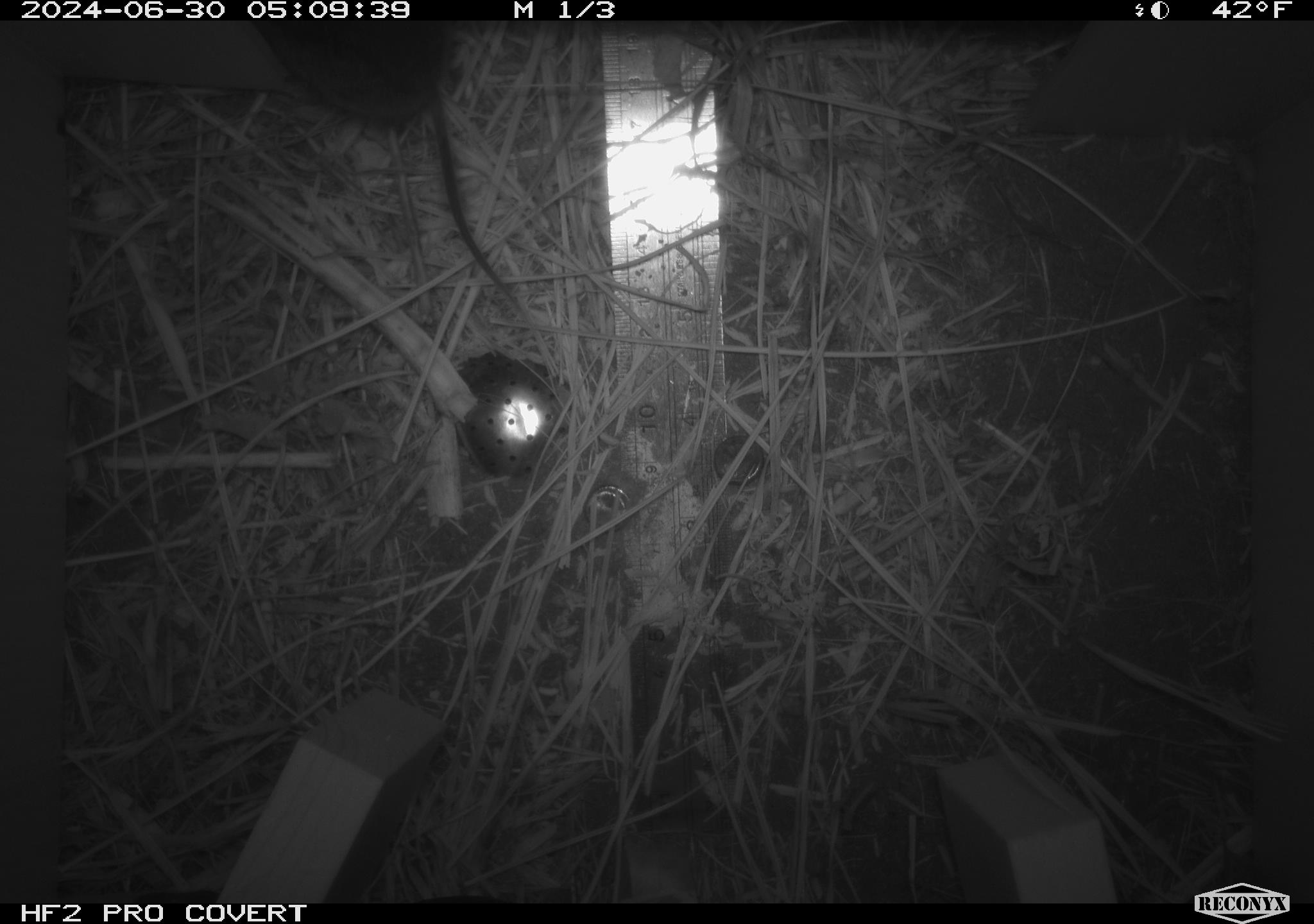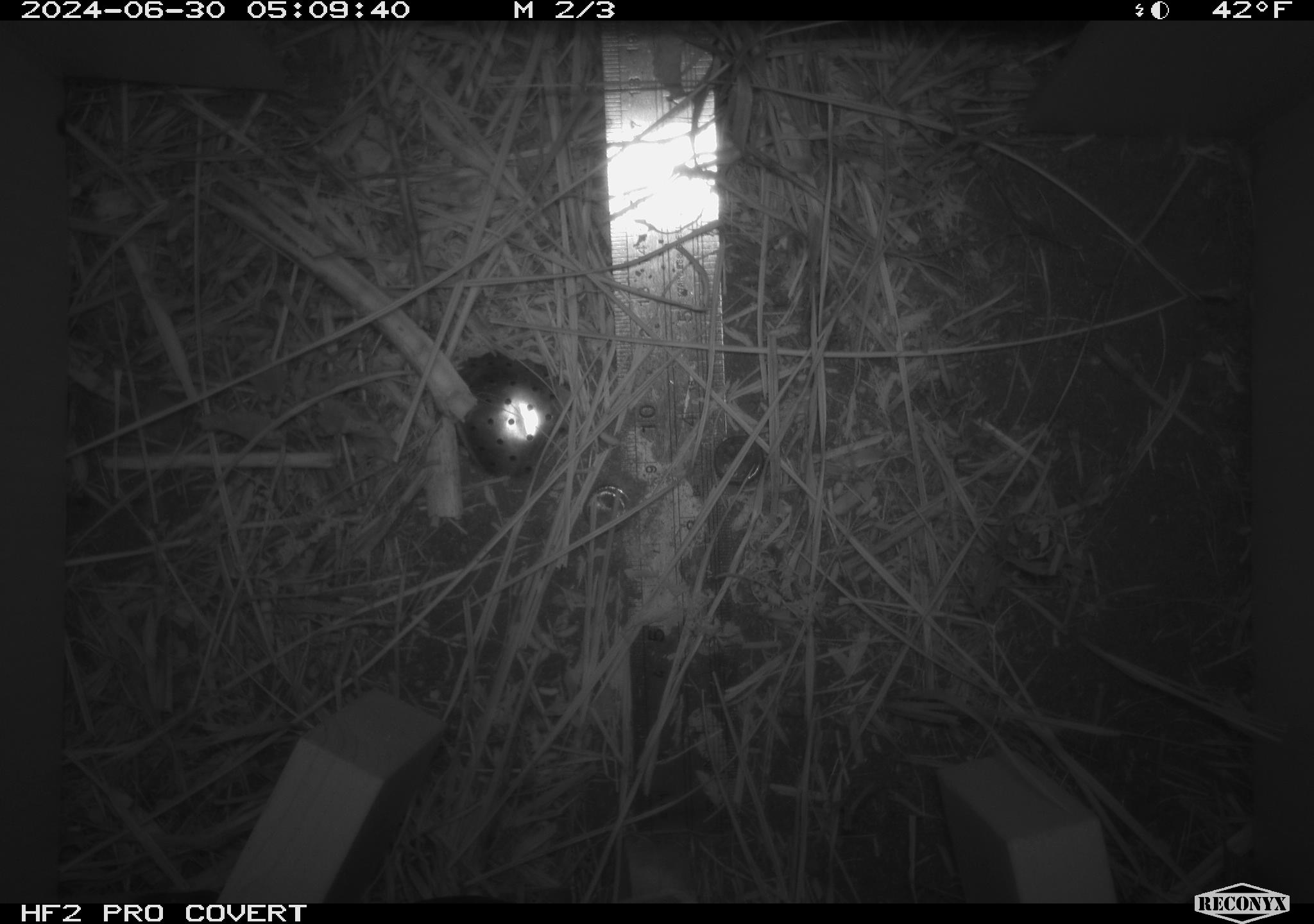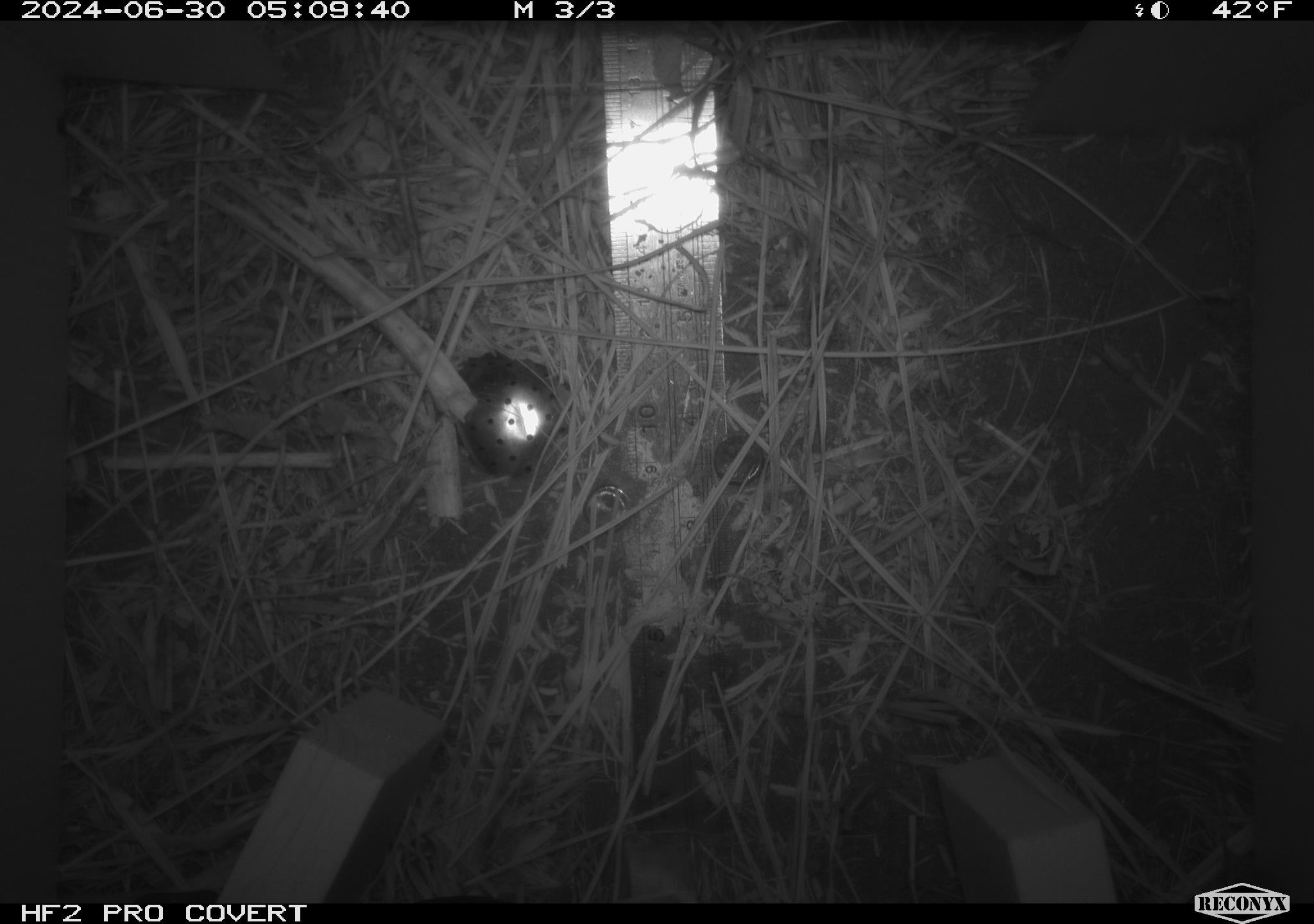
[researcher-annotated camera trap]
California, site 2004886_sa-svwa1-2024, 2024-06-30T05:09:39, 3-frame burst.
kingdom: Animalia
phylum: Chordata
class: Mammalia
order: Rodentia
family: Cricetidae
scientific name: Arvicolinae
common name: voles, lemmings, and muskrats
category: arvicolinae subfamily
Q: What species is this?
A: Arvicolinae subfamily (voles, lemmings, and muskrats) (Arvicolinae).